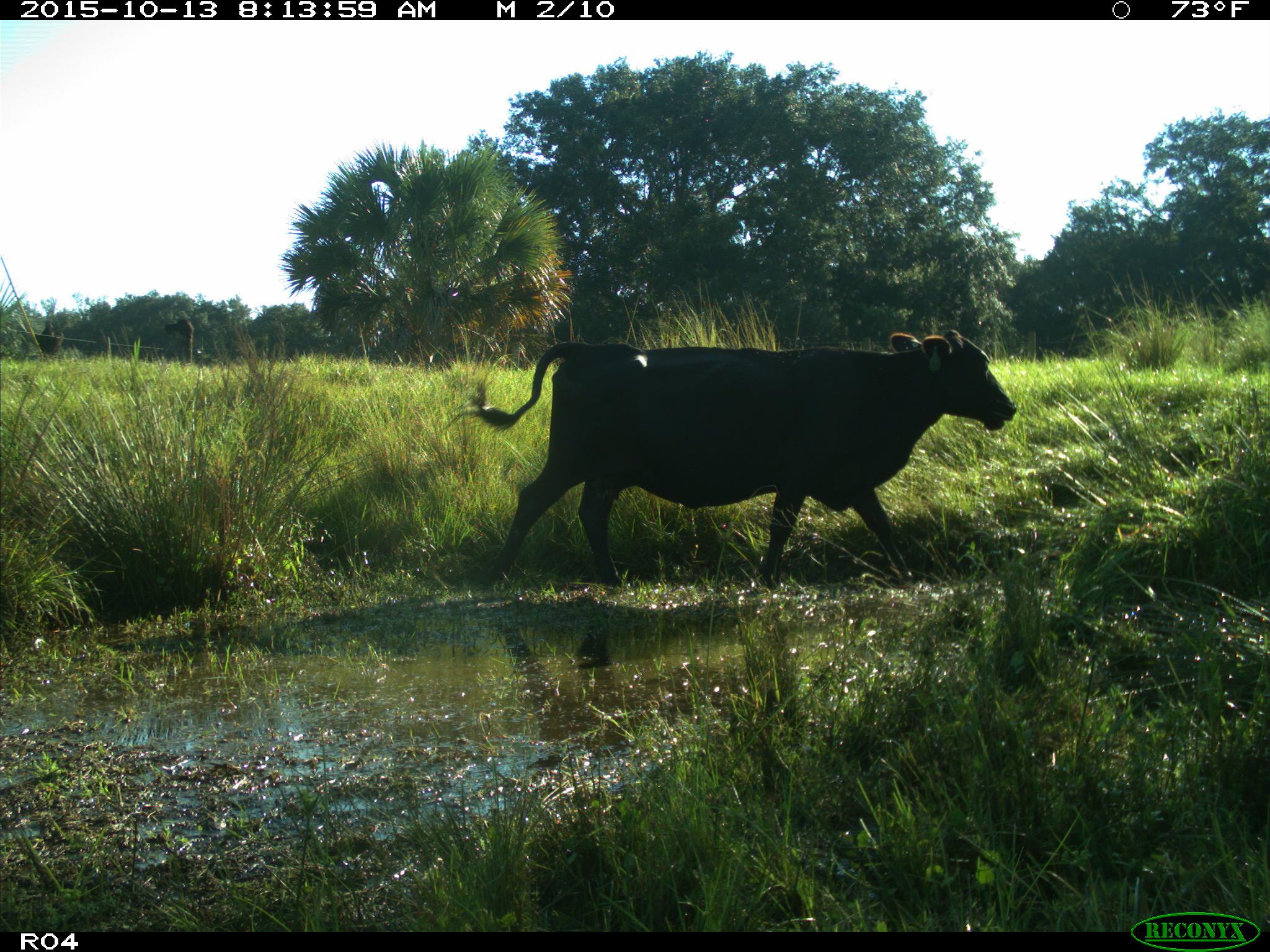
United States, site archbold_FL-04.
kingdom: Animalia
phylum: Chordata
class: Mammalia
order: Artiodactyla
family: Bovidae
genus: Bos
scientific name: Bos taurus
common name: domestic cow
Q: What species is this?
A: Bos taurus (domestic cow).